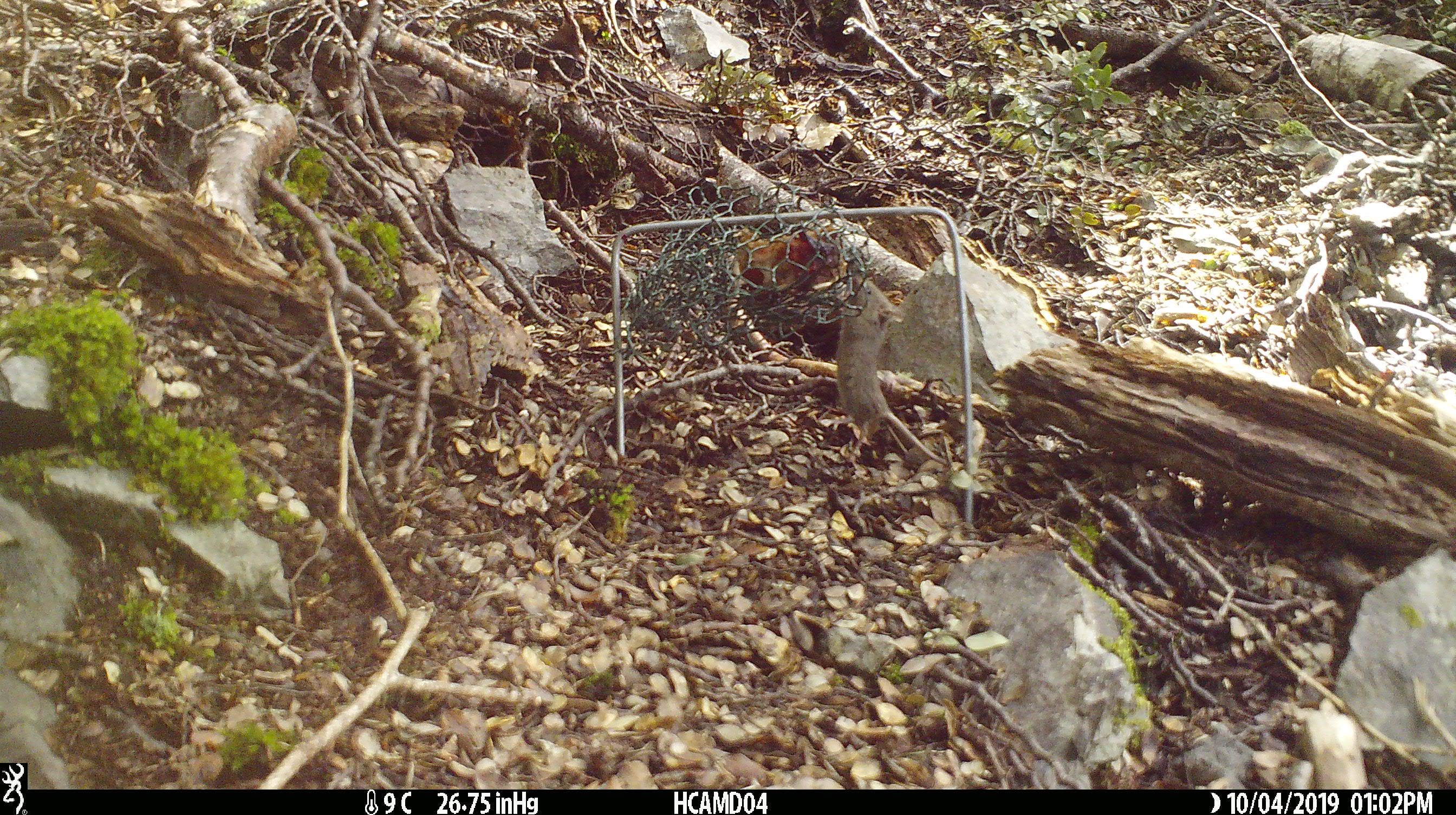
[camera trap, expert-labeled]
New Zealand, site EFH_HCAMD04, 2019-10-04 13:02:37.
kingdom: Animalia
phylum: Chordata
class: Mammalia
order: Rodentia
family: Muridae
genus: Mus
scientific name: Mus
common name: mouse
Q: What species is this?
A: Mouse (Mus).